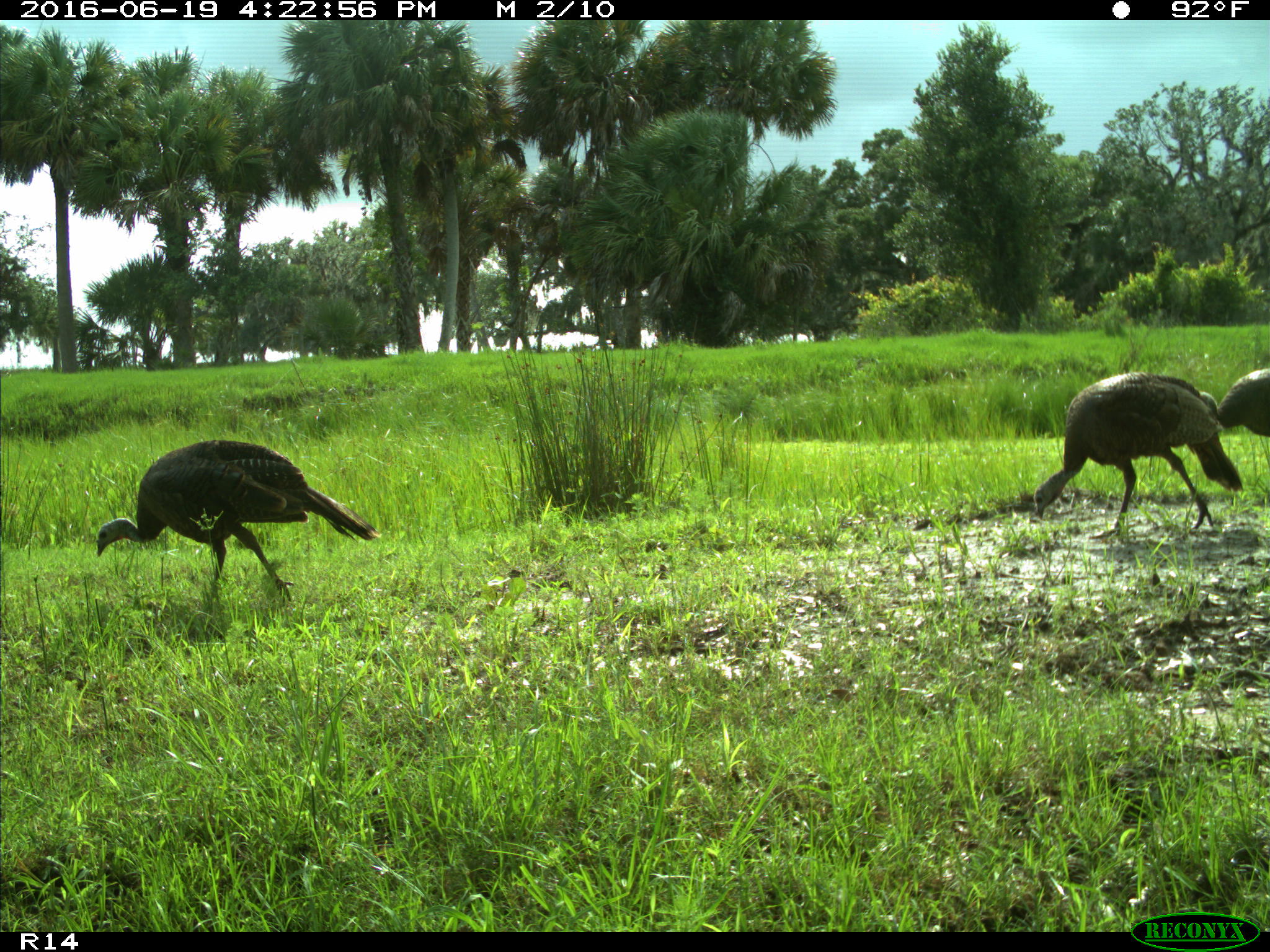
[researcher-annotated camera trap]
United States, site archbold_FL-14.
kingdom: Animalia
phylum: Chordata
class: Aves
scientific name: Aves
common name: birds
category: unidentified bird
Unidentified bird (birds) (Aves).